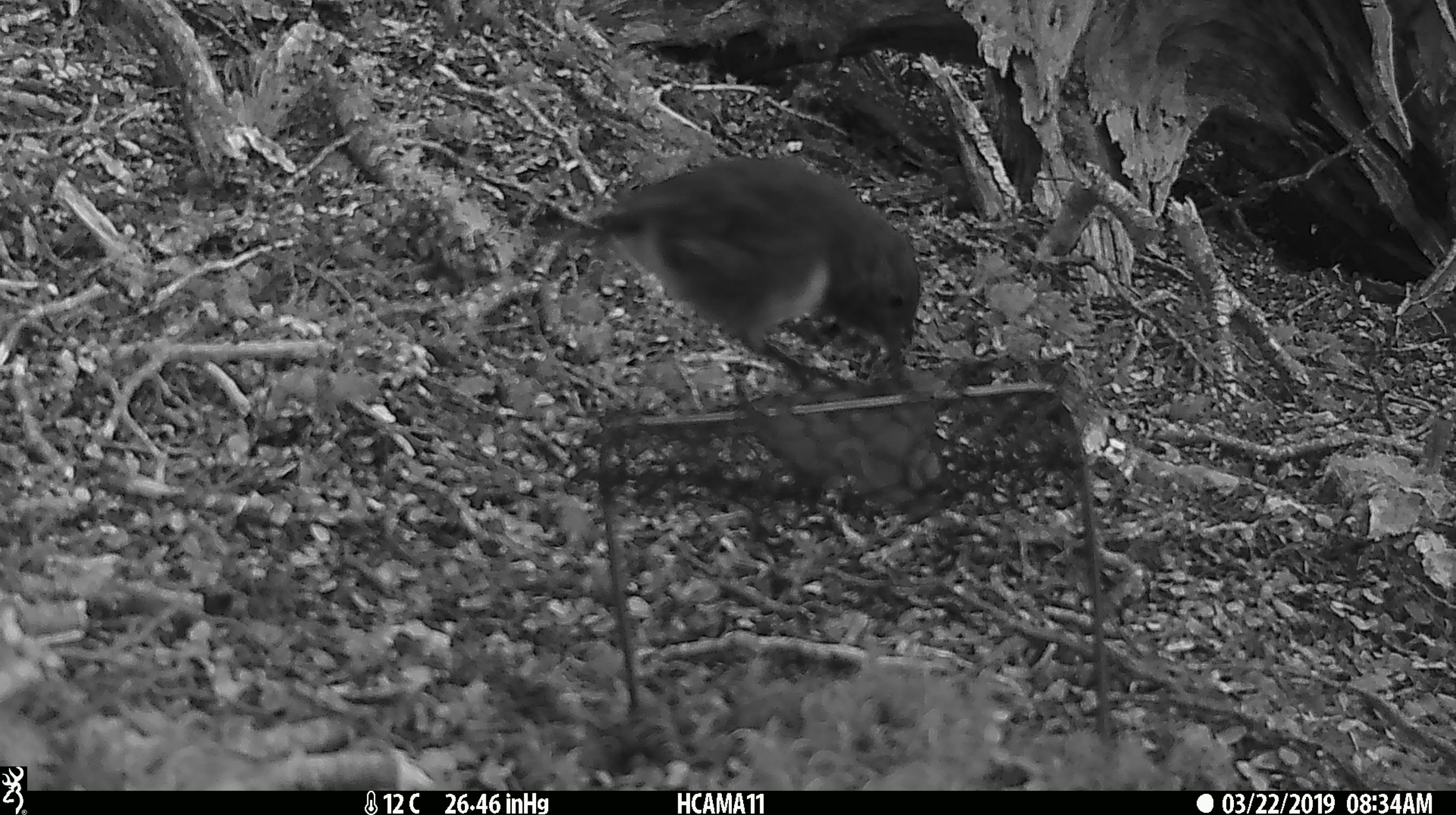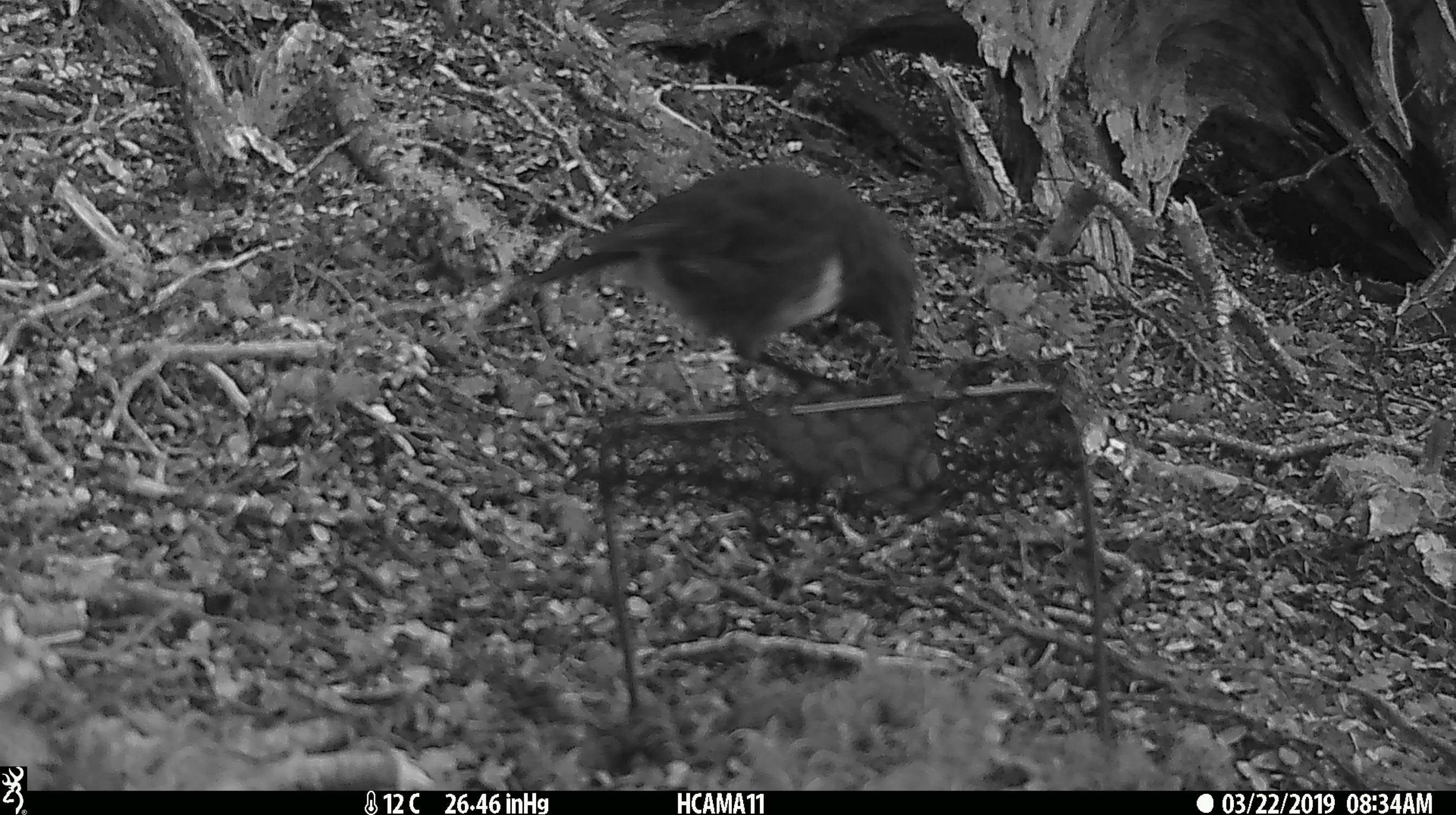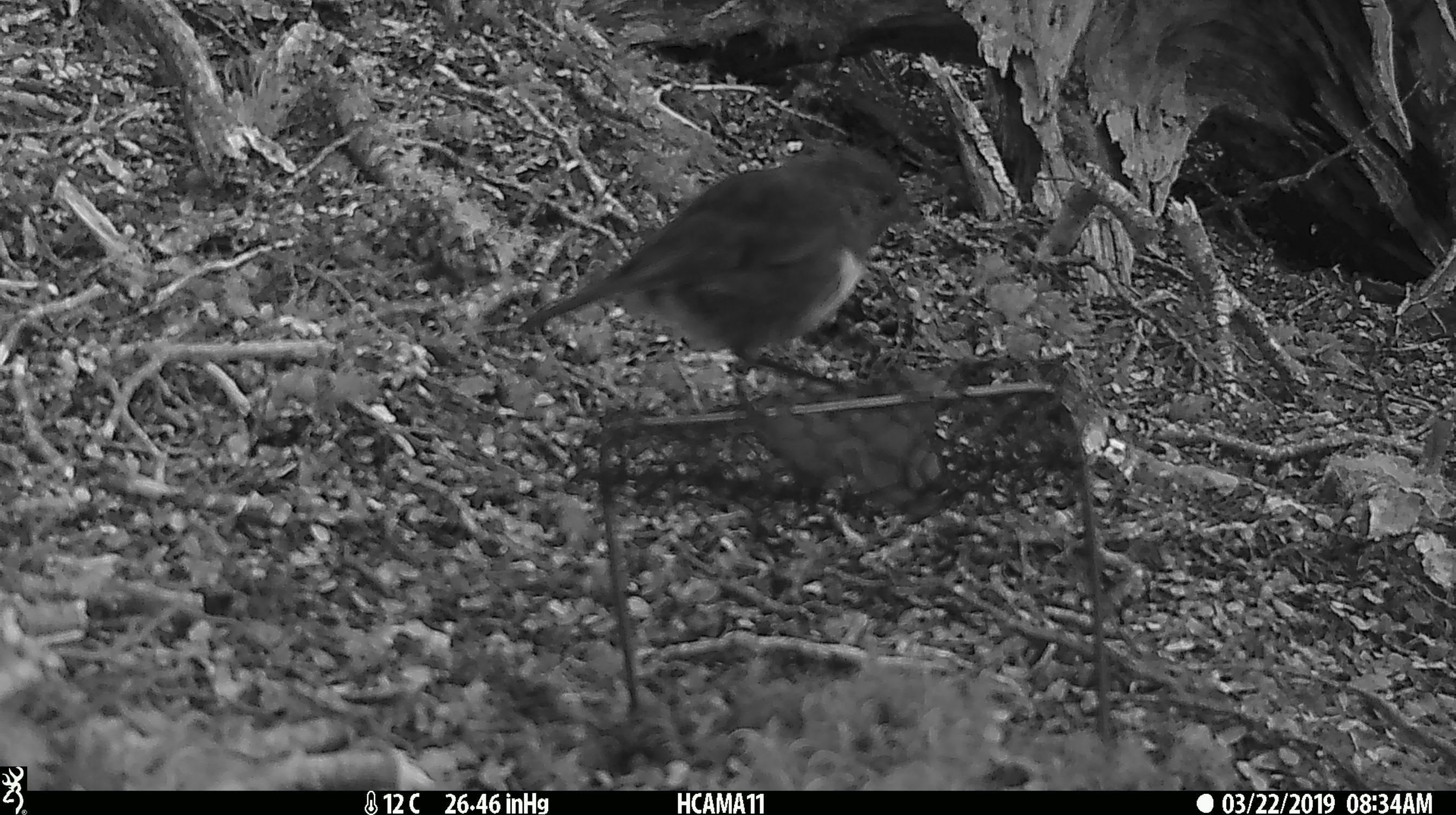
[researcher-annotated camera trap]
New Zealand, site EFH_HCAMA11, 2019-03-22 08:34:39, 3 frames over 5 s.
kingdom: Animalia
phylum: Chordata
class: Aves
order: Passeriformes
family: Petroicidae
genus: Petroica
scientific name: Petroica australis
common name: new zealand robin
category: robin